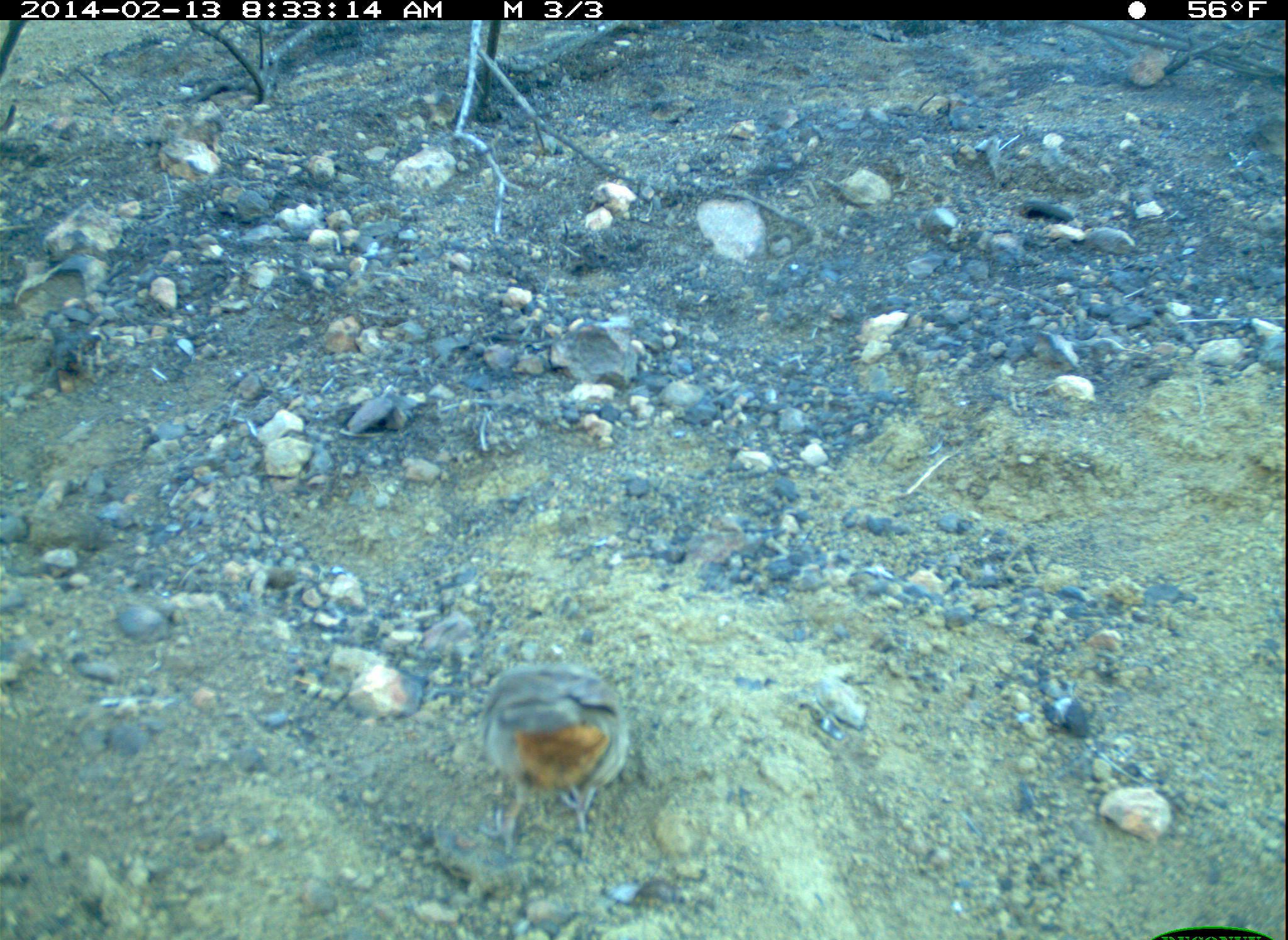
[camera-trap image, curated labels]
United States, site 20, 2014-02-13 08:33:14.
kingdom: Animalia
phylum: Chordata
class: Aves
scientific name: Aves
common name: bird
Bird (Aves).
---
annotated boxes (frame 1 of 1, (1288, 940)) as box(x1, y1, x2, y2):
bird: box(472, 662, 633, 858)